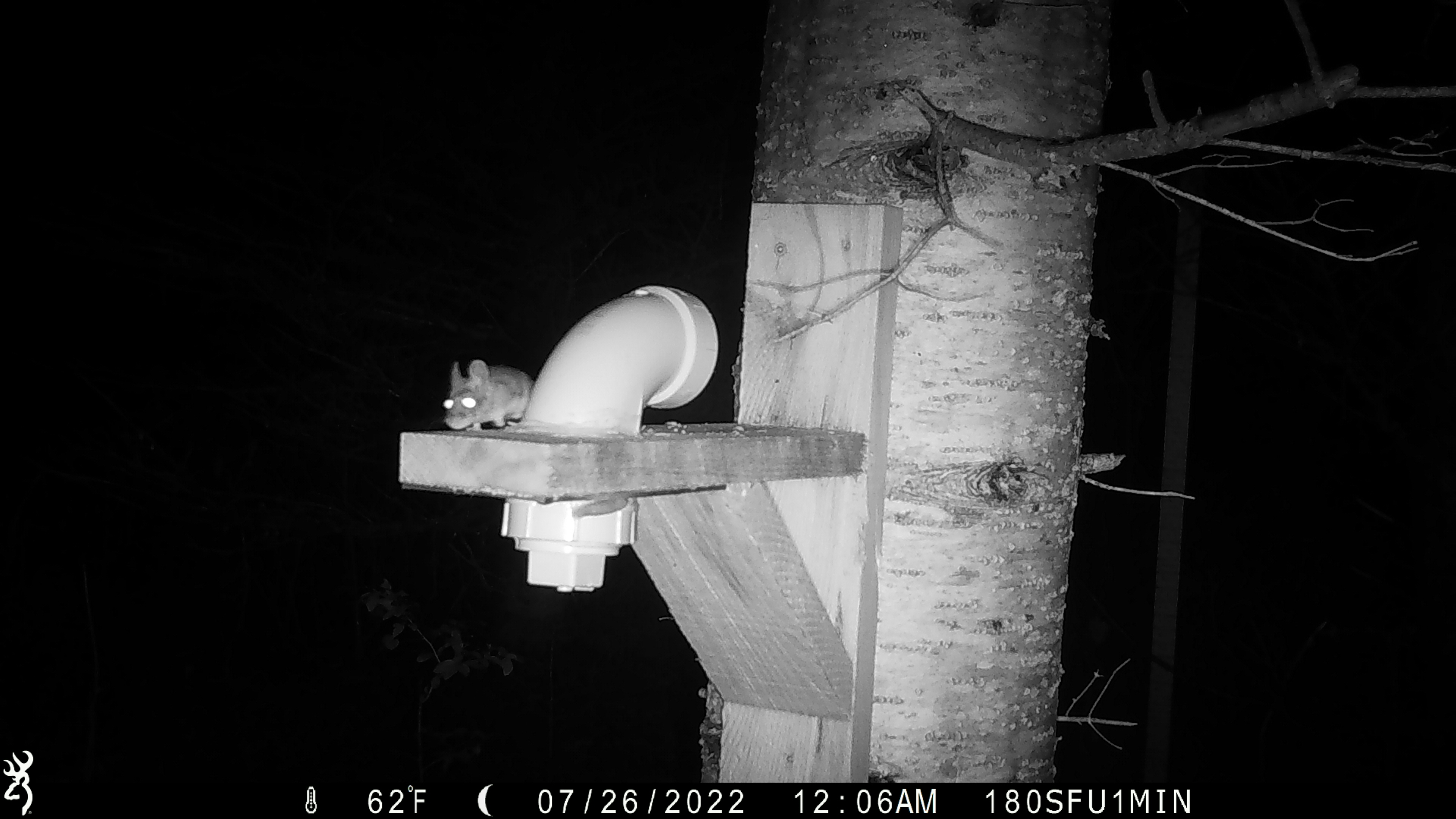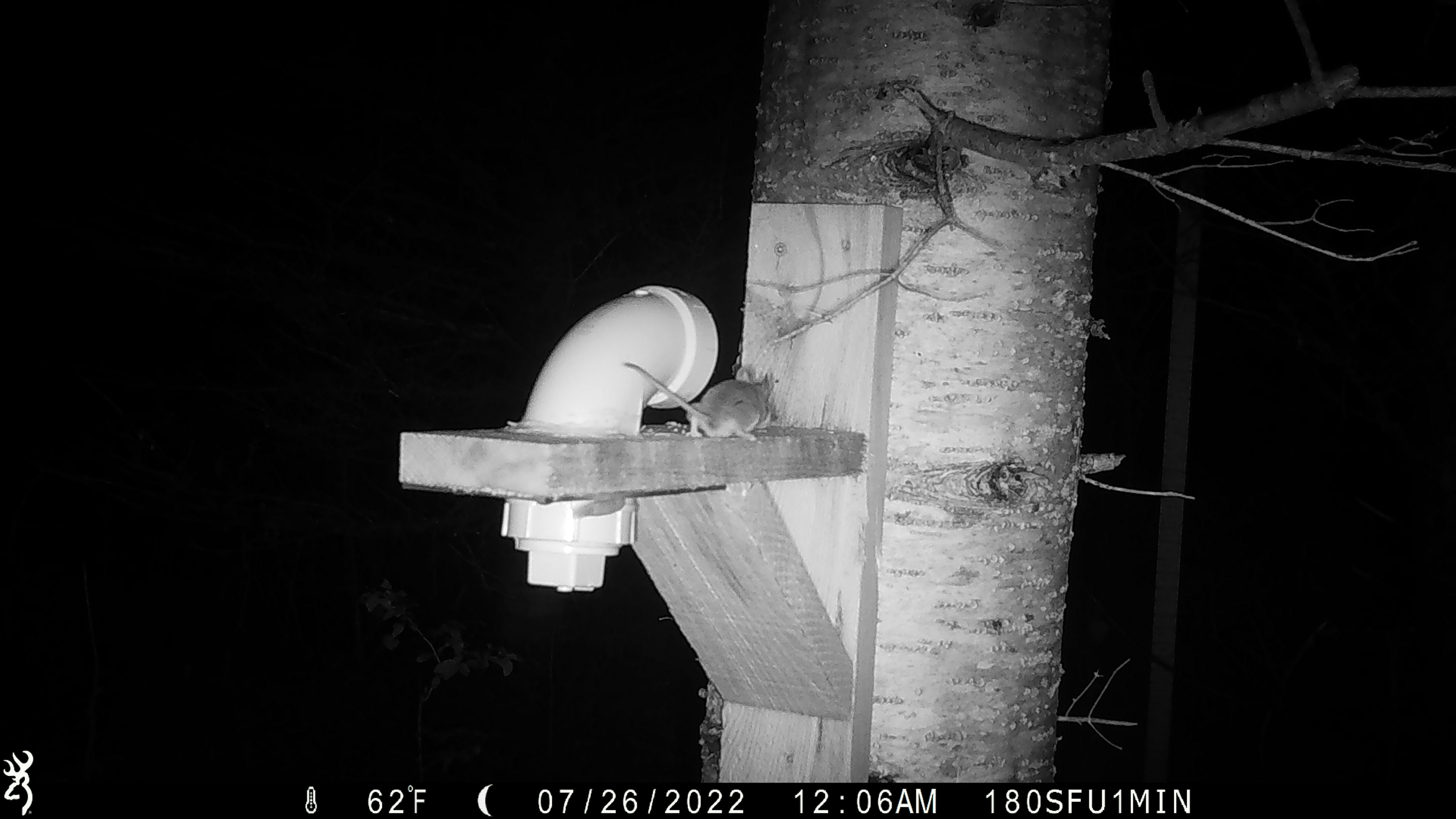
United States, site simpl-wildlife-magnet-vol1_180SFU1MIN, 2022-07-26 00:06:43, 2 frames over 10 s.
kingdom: Animalia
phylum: Chordata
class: Mammalia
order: Rodentia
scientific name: Rodentia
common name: mouse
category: mouse sp.